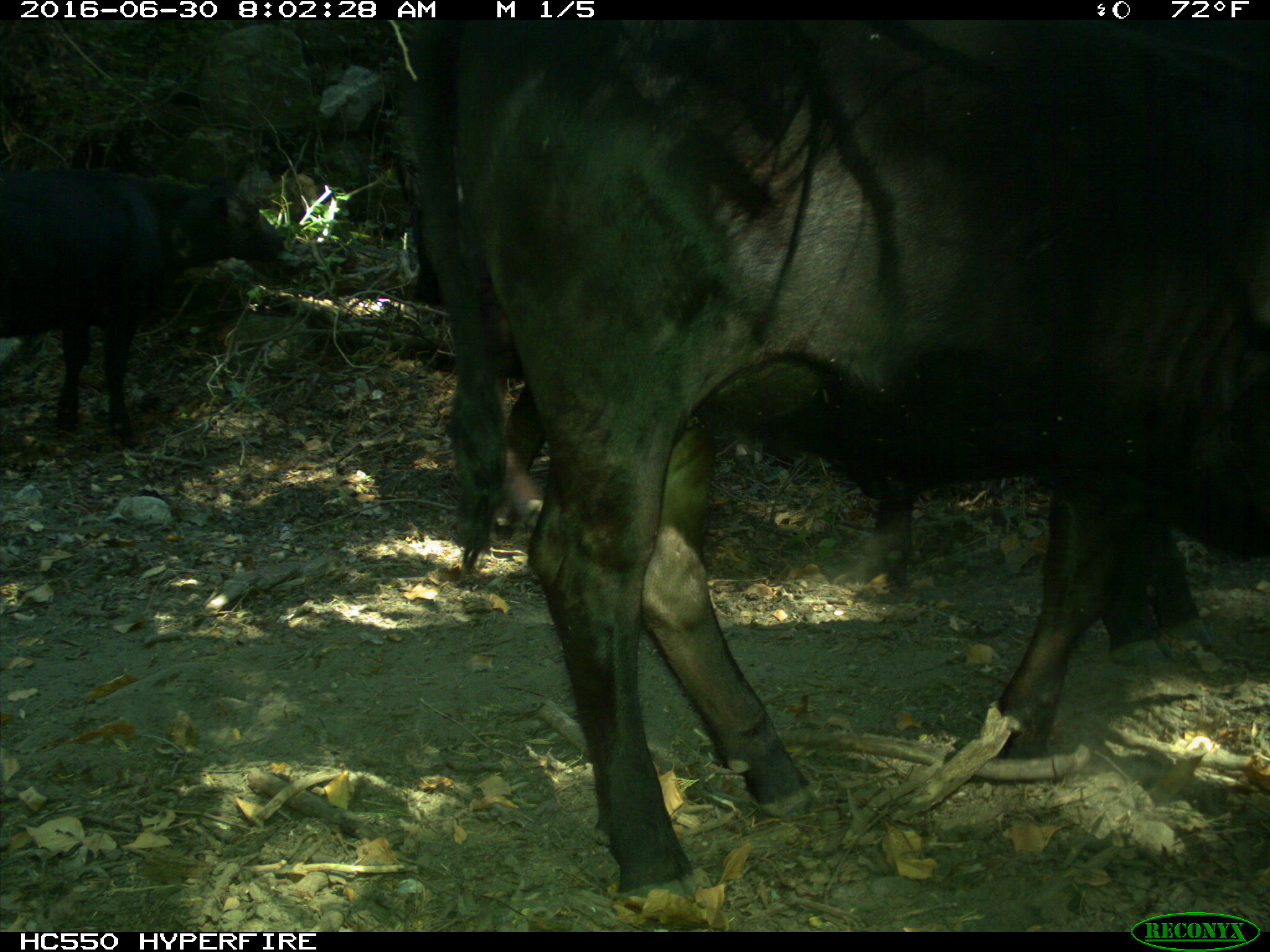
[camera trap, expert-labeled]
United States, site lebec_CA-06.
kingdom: Animalia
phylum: Chordata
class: Mammalia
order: Artiodactyla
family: Bovidae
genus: Bos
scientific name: Bos taurus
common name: domestic cow